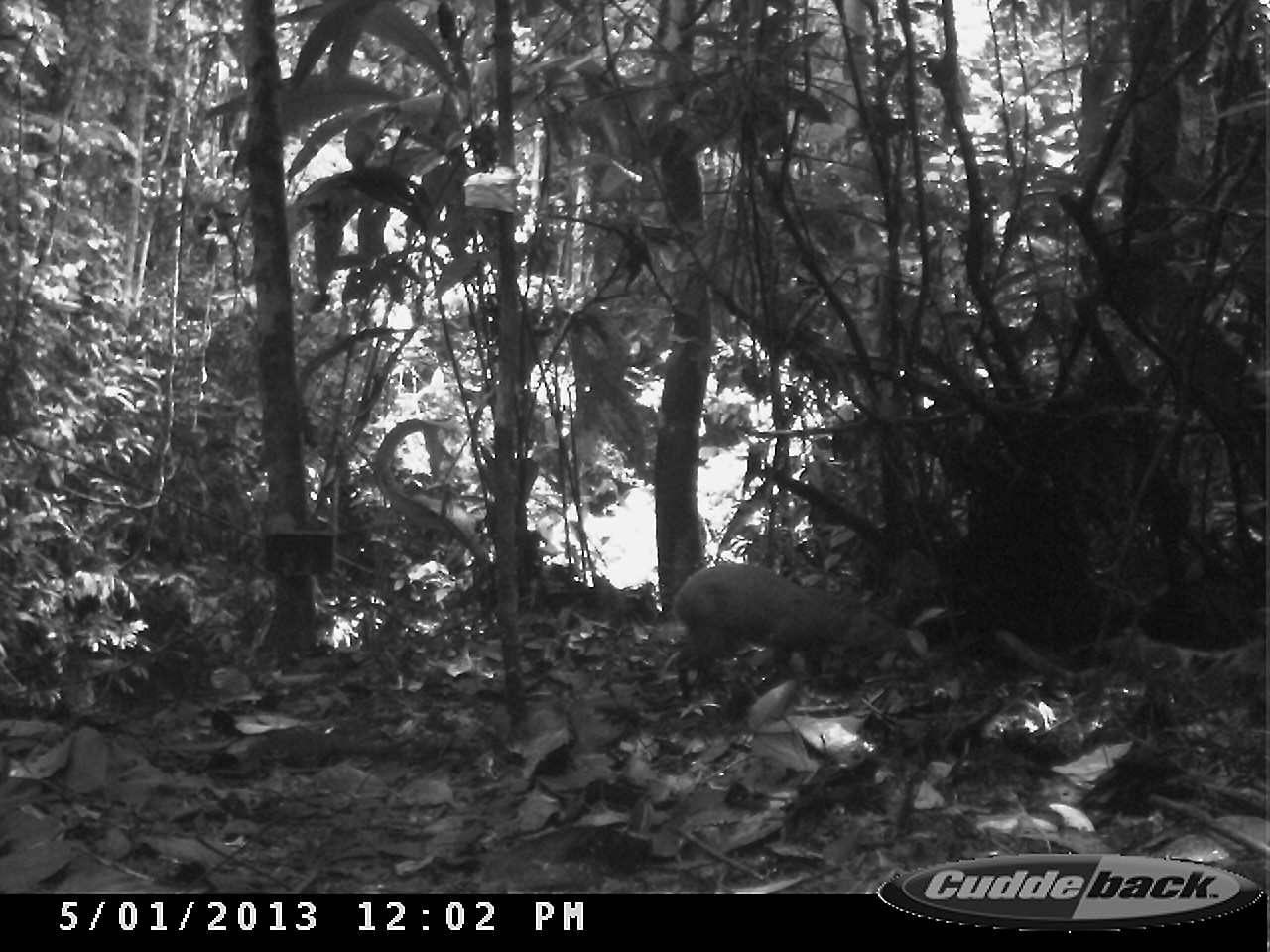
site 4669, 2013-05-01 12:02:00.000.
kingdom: Animalia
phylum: Chordata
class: Mammalia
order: Rodentia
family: Dasyproctidae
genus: Dasyprocta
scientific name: Dasyprocta leporina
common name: red-rumped agouti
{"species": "Dasyprocta leporina (red-rumped agouti)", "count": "1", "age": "adult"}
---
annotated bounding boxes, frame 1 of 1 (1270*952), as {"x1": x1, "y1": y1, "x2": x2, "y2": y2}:
dasyprocta leporina: {"x1": 671, "y1": 559, "x2": 906, "y2": 704}